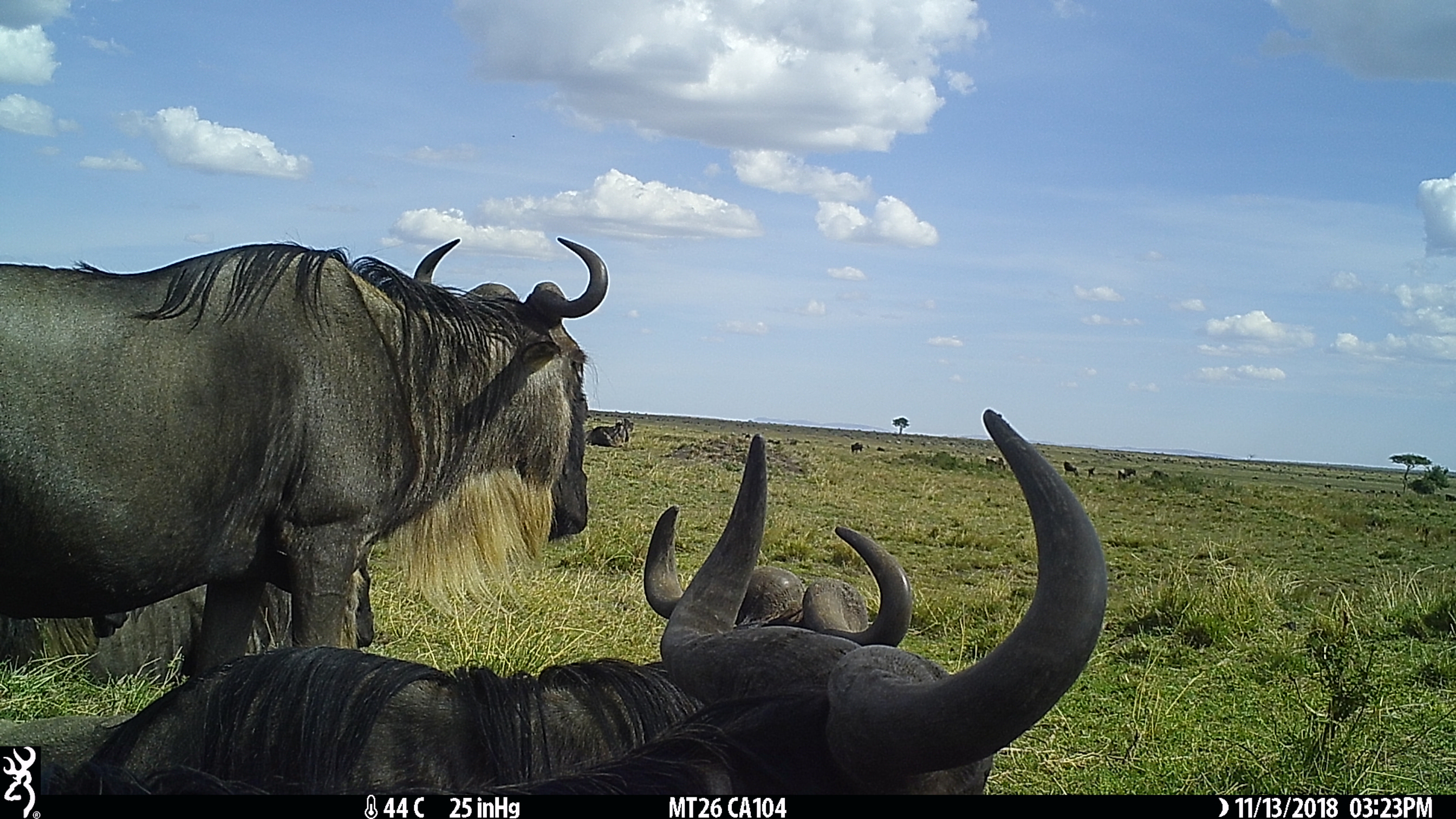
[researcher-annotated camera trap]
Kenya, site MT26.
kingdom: Animalia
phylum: Chordata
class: Mammalia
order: Artiodactyla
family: Bovidae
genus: Connochaetes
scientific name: Connochaetes taurinus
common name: blue wildebeest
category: wildebeest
Wildebeest (blue wildebeest) (Connochaetes taurinus).